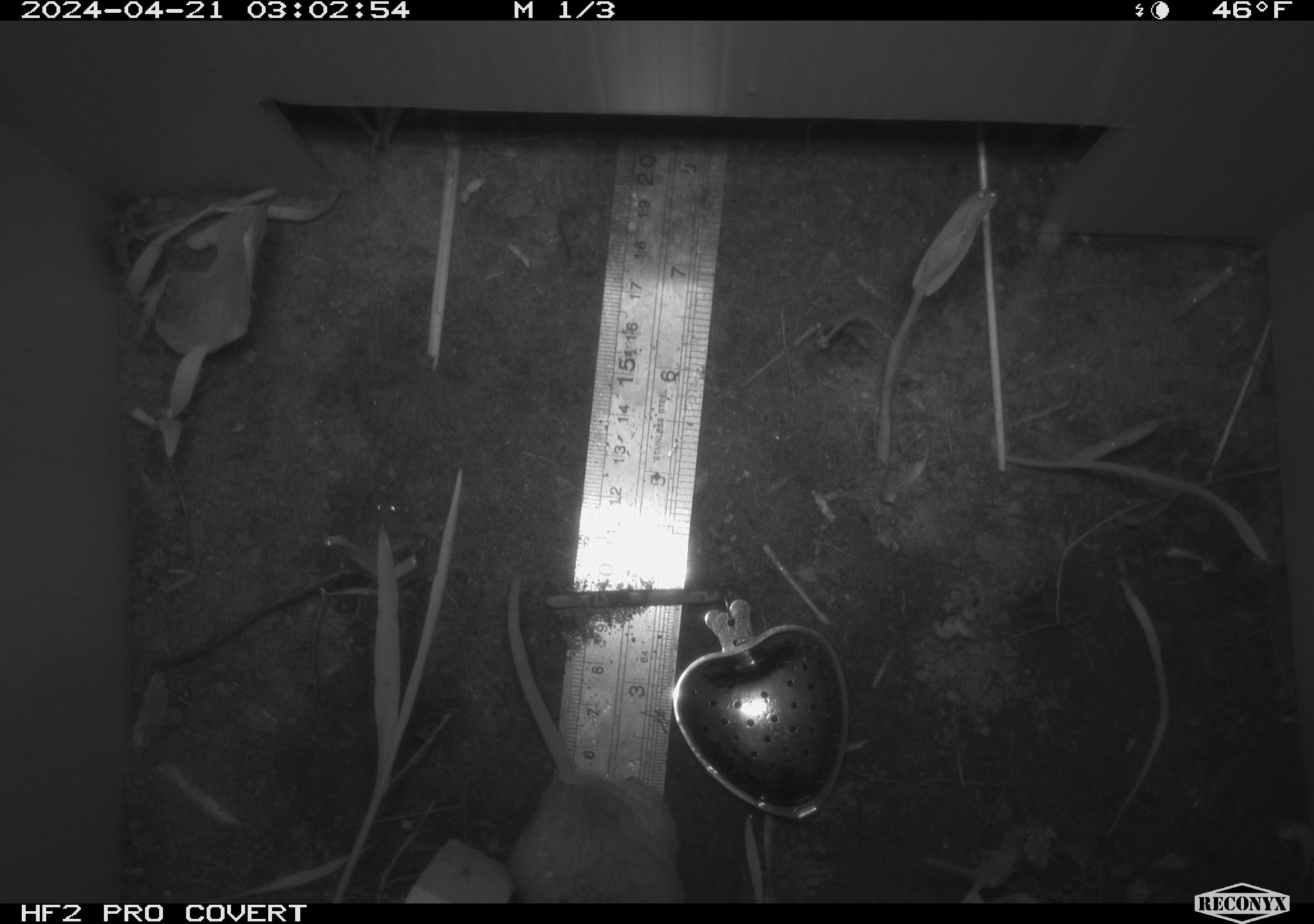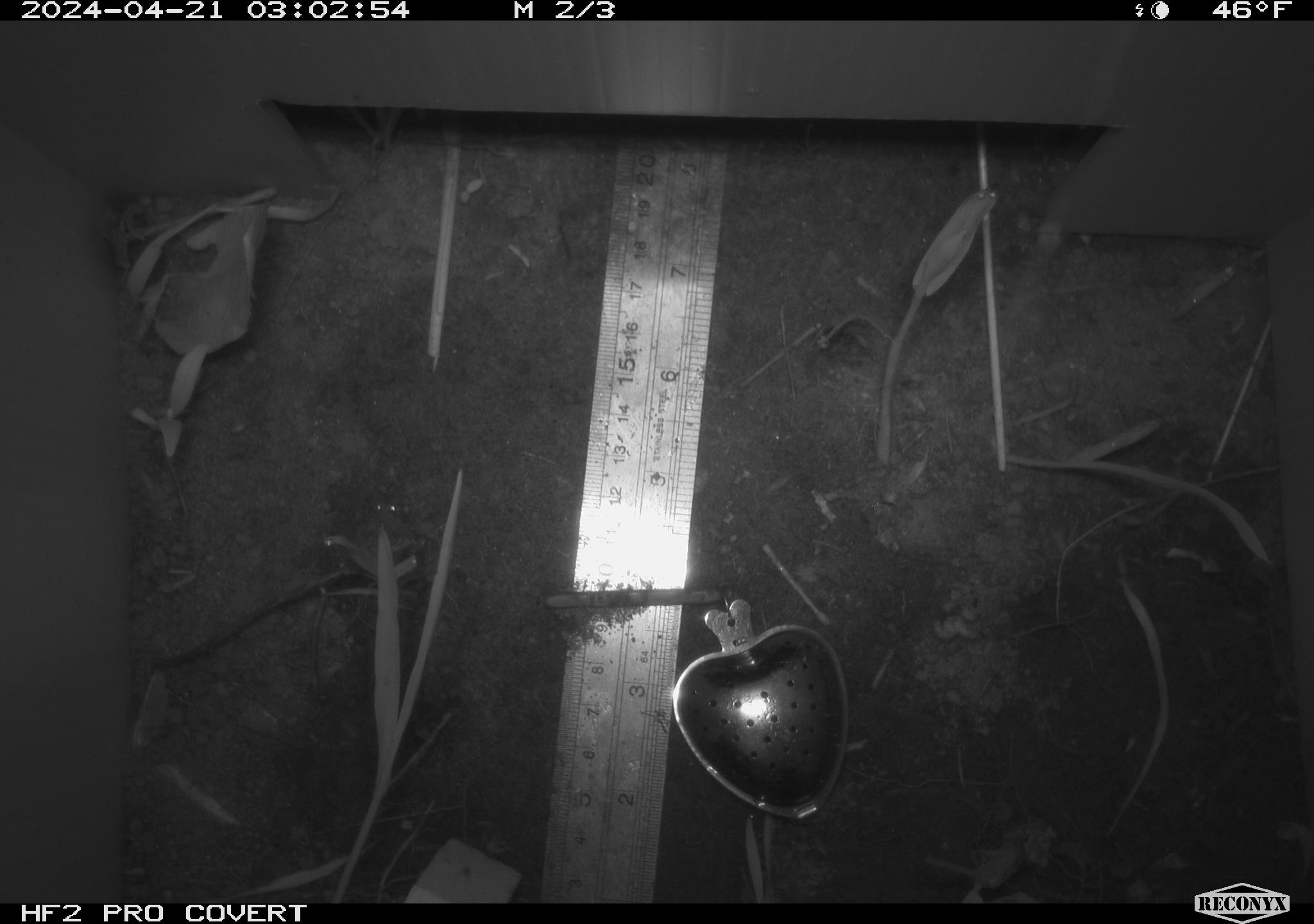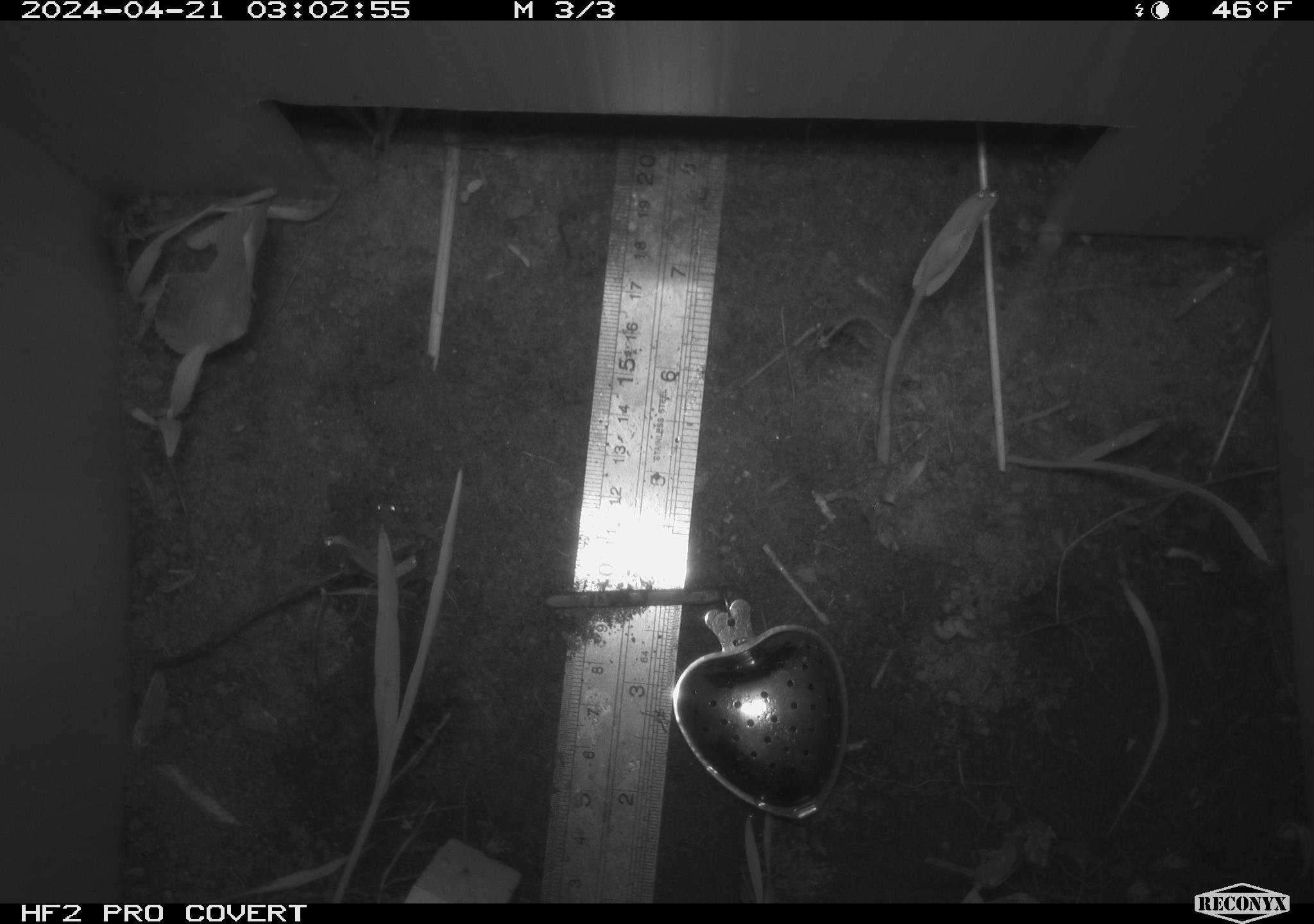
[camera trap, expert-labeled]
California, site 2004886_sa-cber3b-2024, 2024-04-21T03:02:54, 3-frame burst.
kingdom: Animalia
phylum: Chordata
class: Mammalia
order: Rodentia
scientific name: Rodentia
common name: mouse species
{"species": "mouse species (Rodentia)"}